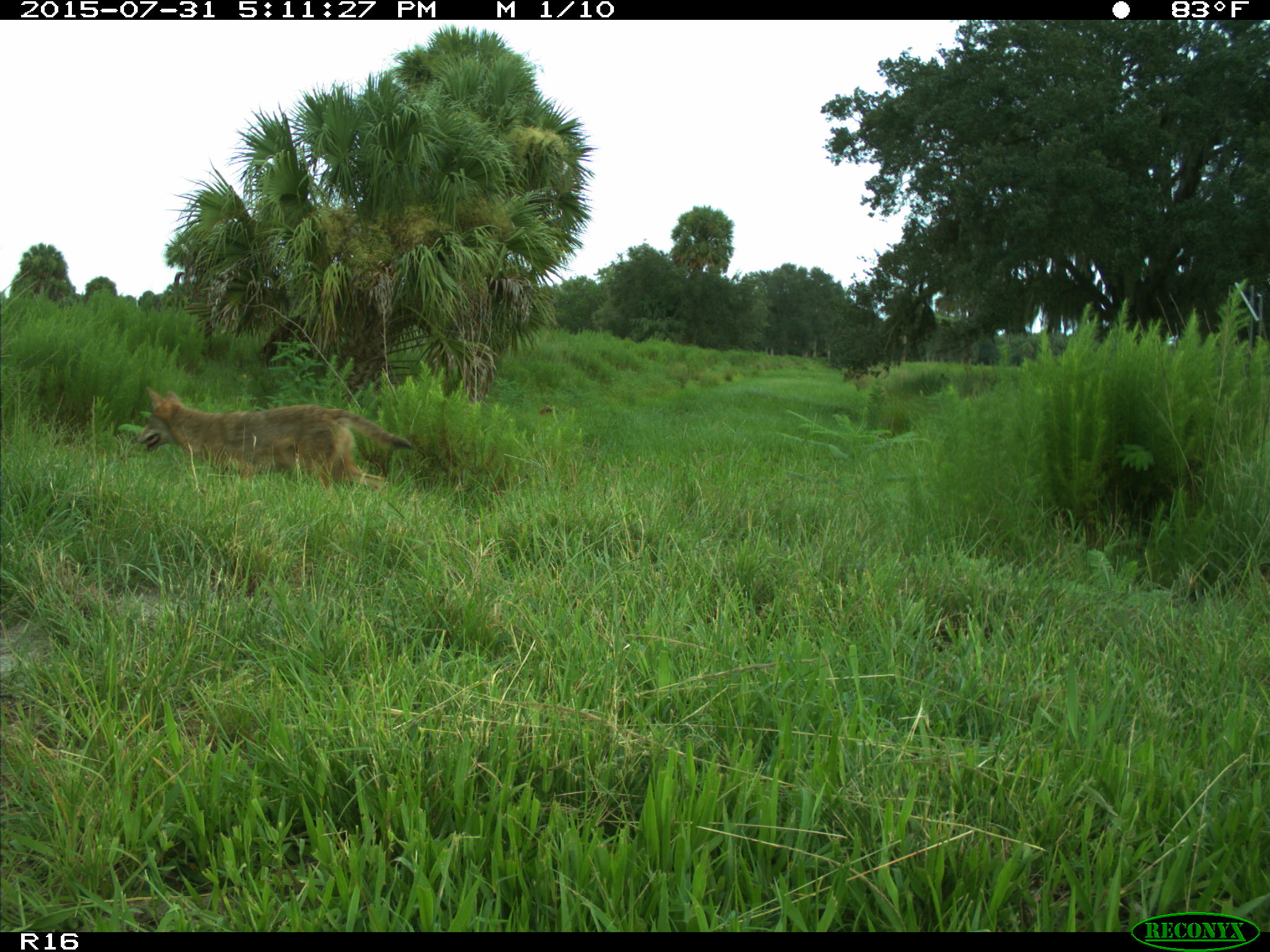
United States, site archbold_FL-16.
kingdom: Animalia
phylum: Chordata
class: Mammalia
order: Carnivora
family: Canidae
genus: Canis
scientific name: Canis latrans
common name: coyote